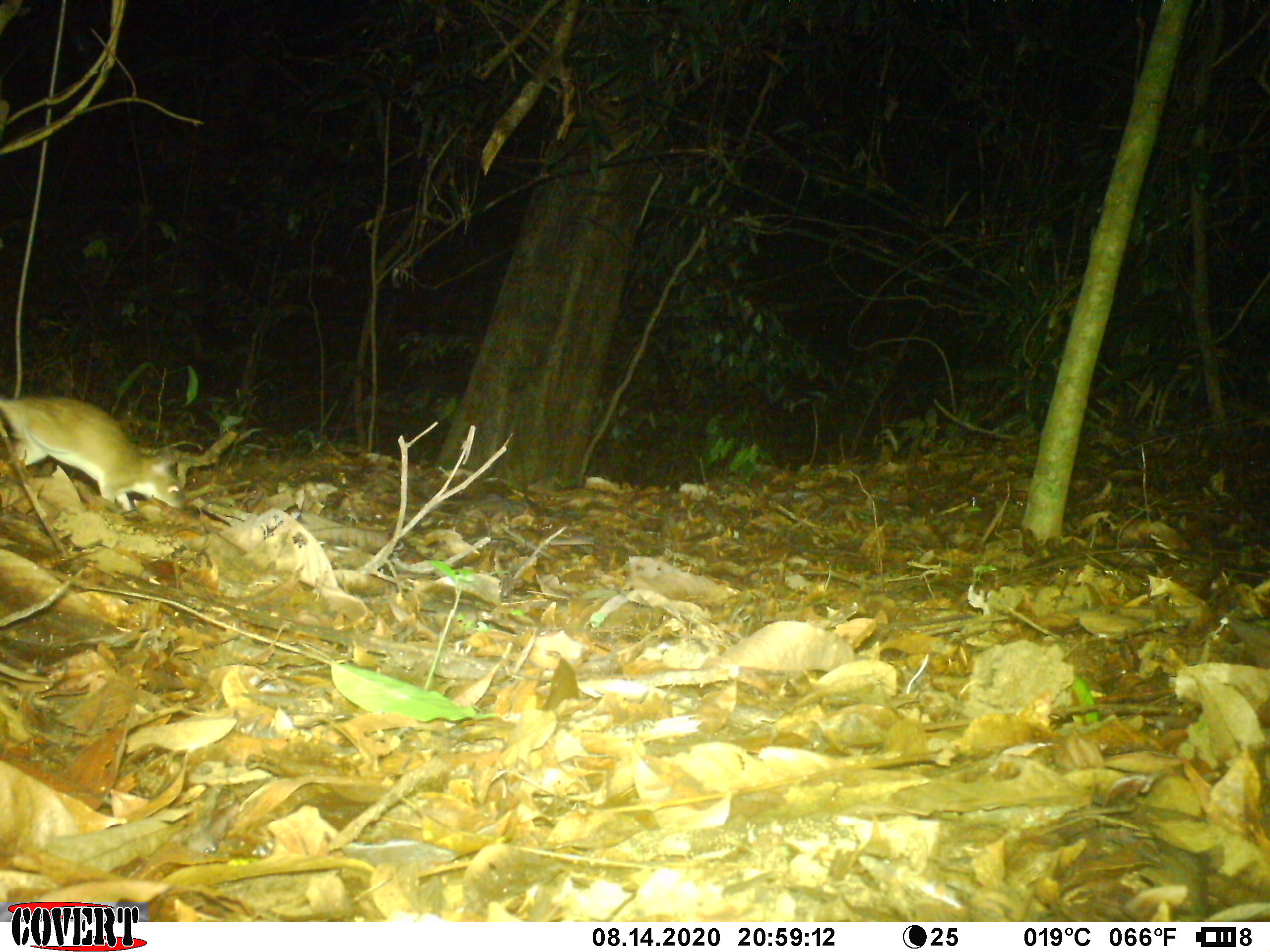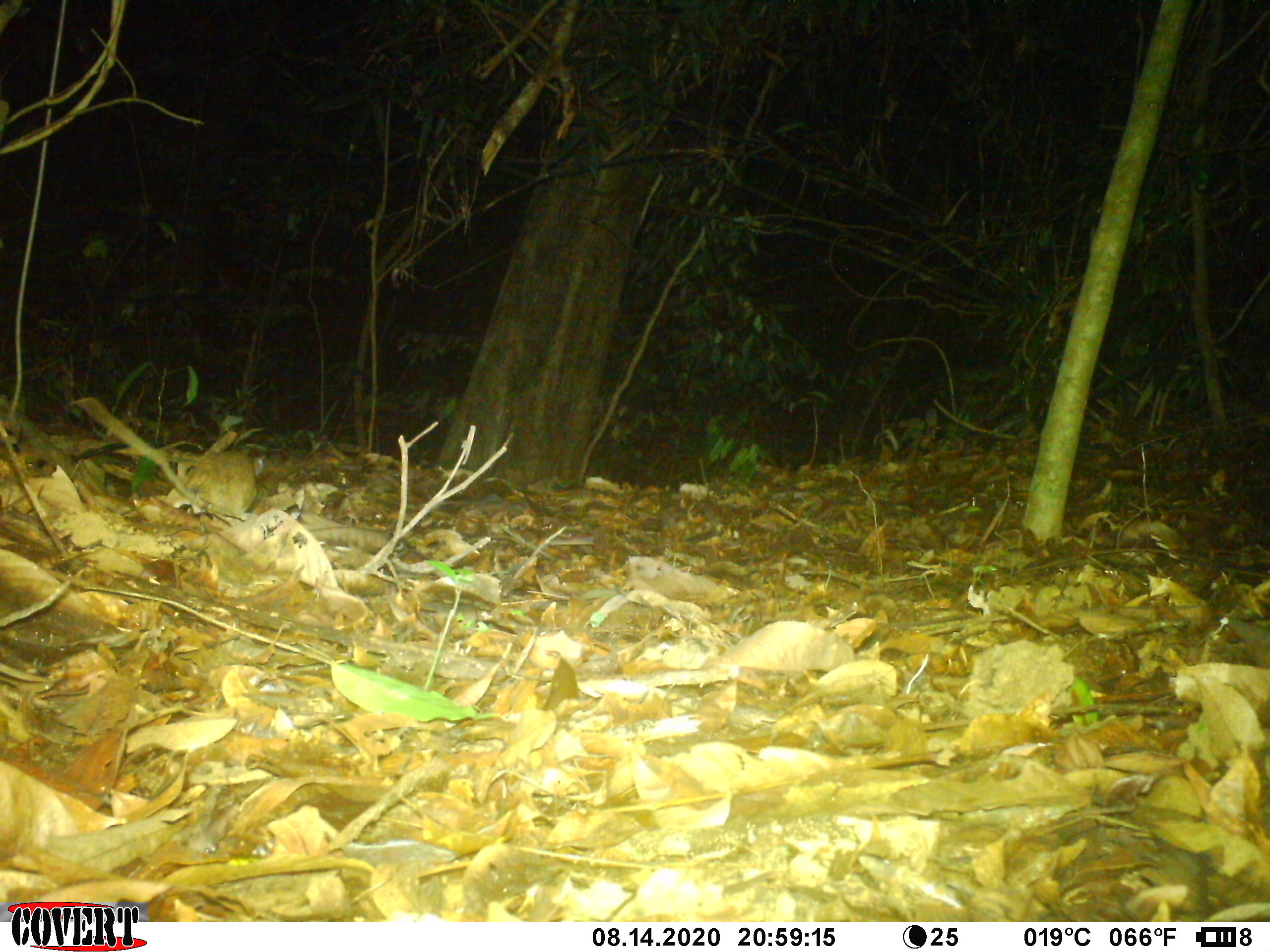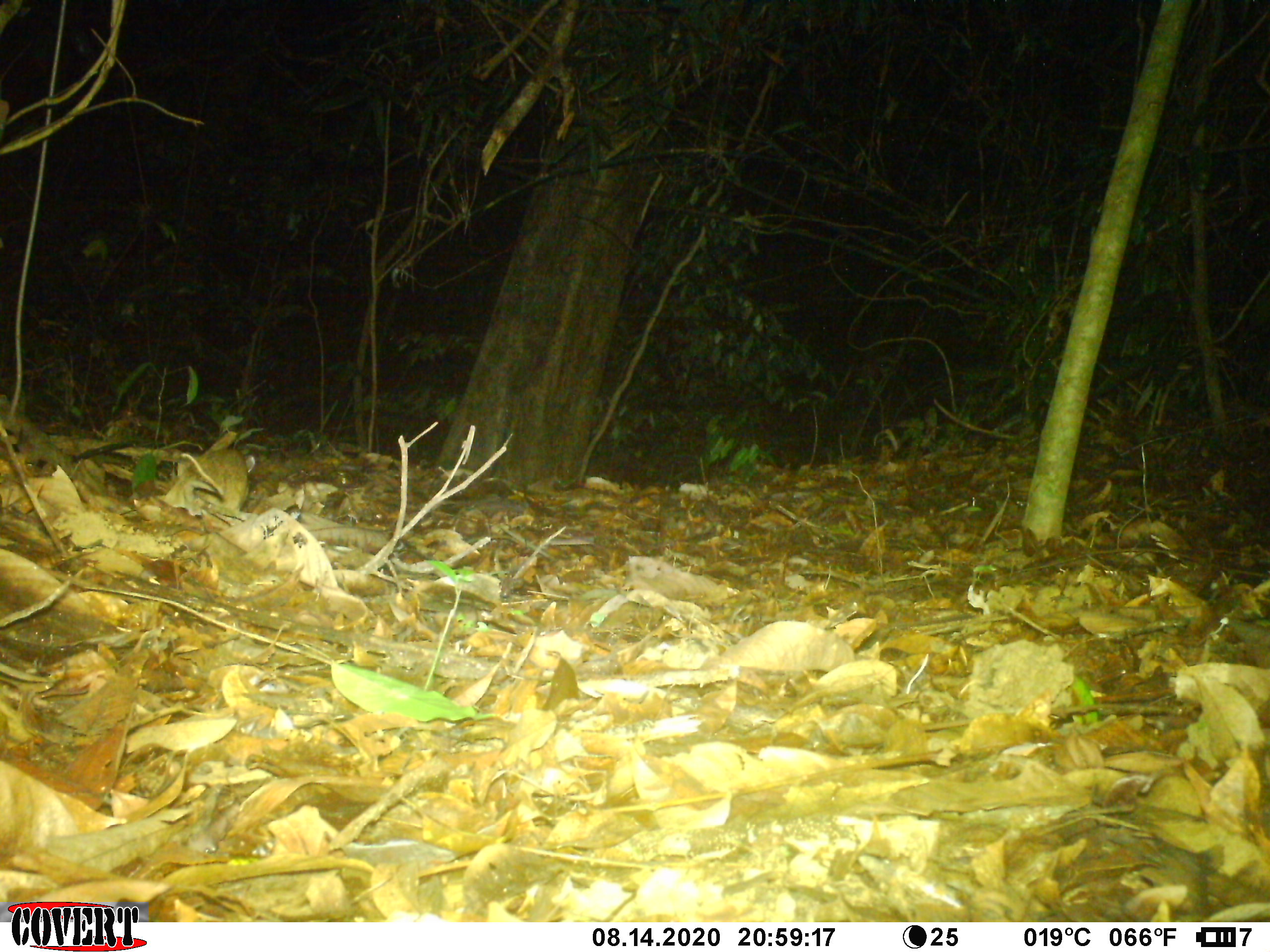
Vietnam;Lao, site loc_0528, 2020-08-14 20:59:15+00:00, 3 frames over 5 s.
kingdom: Animalia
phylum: Chordata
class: Mammalia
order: Rodentia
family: Muridae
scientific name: Muridae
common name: old-world mice and rats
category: unidentified murid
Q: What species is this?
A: Unidentified murid (old-world mice and rats) (Muridae).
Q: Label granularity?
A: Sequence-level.